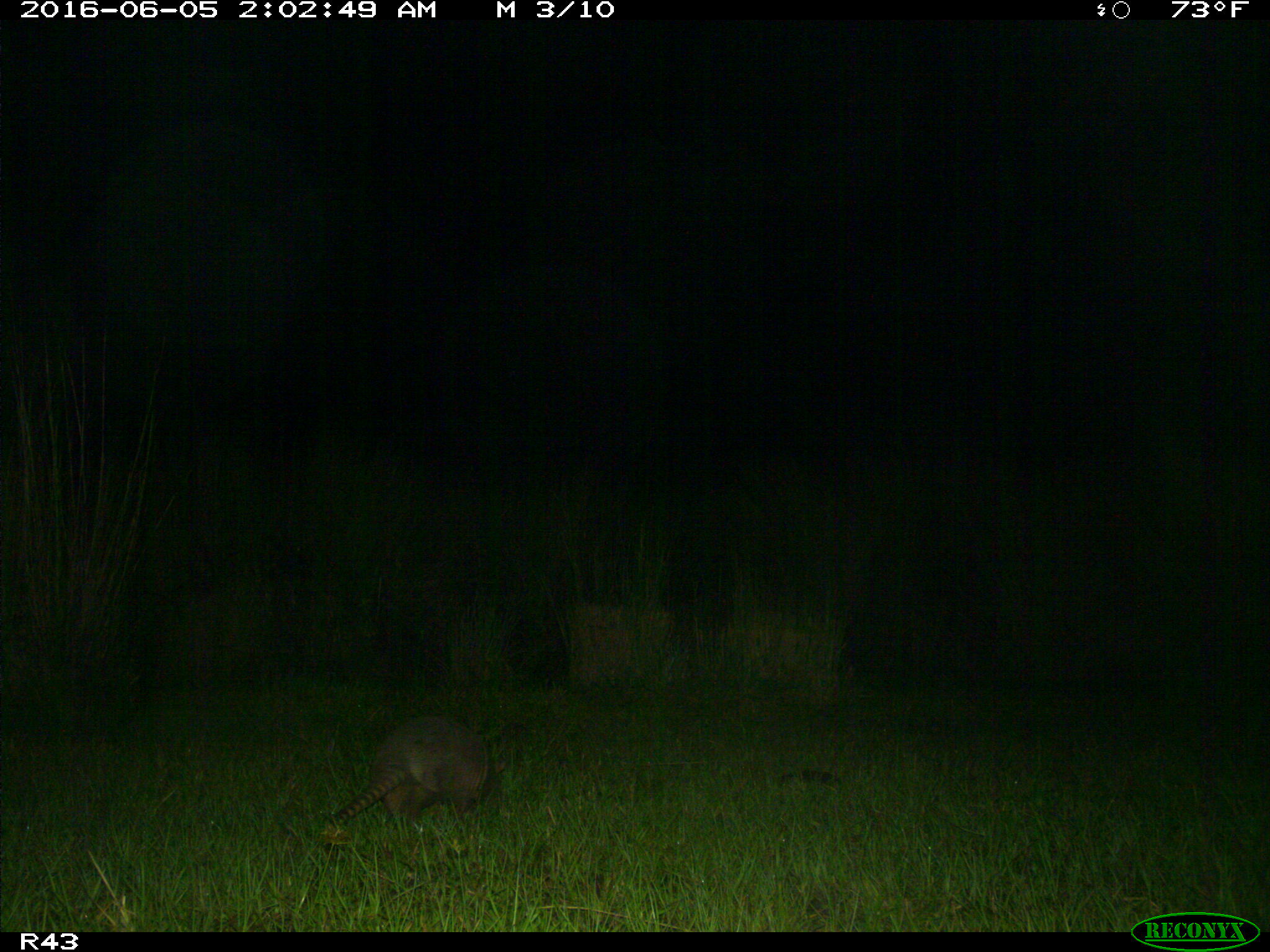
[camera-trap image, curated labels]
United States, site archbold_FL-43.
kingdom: Animalia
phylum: Chordata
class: Mammalia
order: Cingulata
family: Dasypodidae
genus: Dasypus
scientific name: Dasypus novemcinctus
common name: nine-banded armadillo